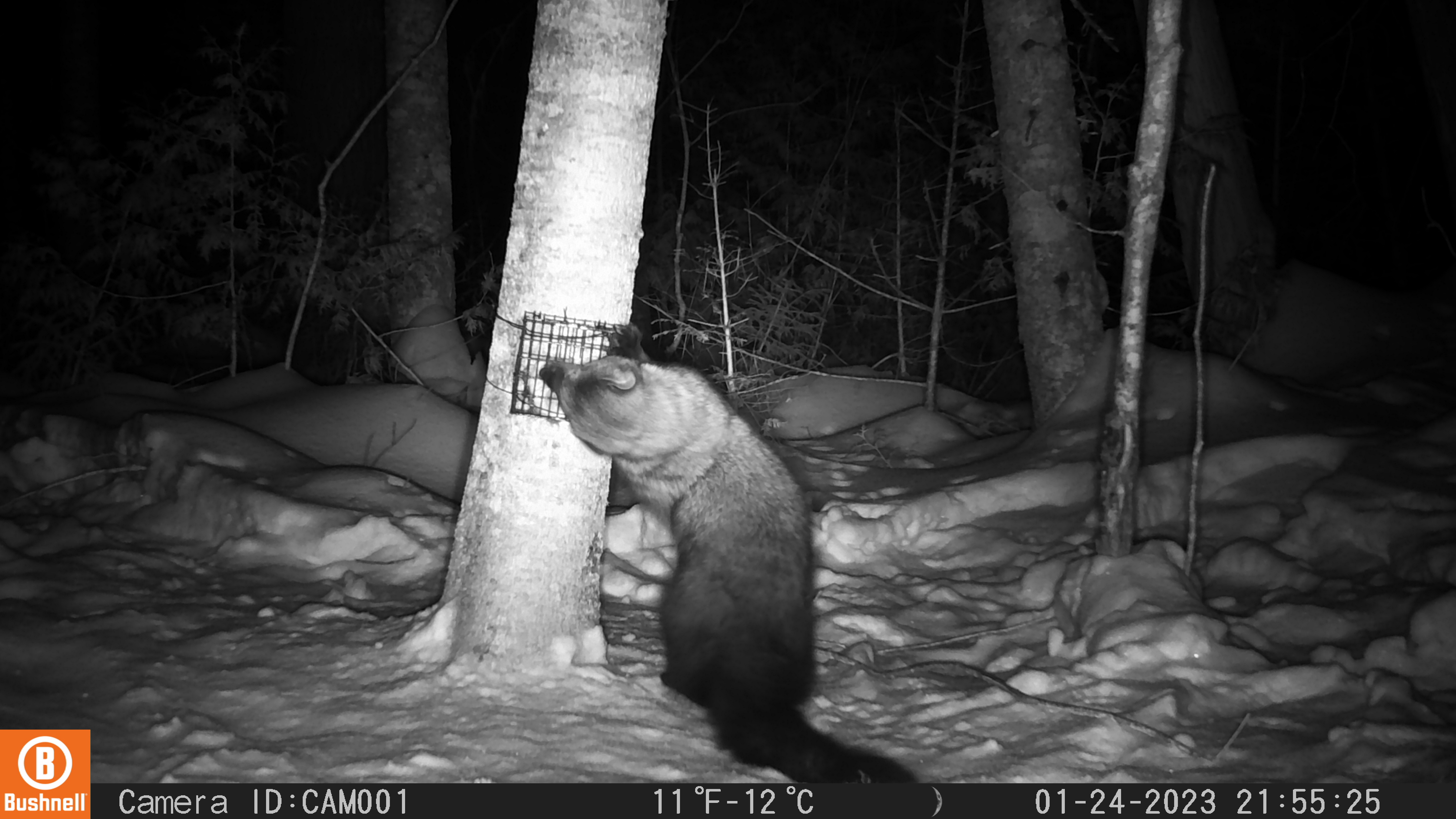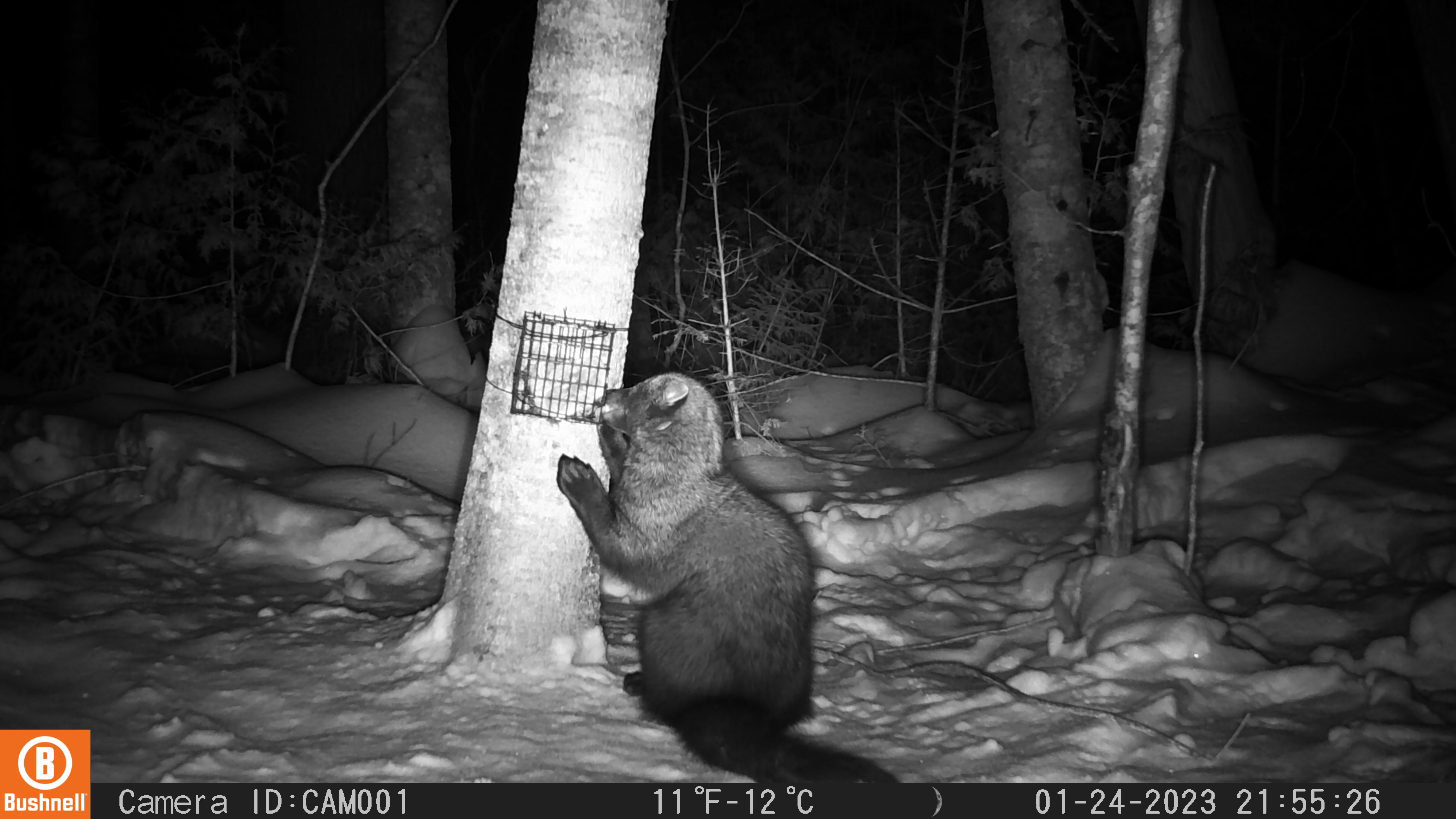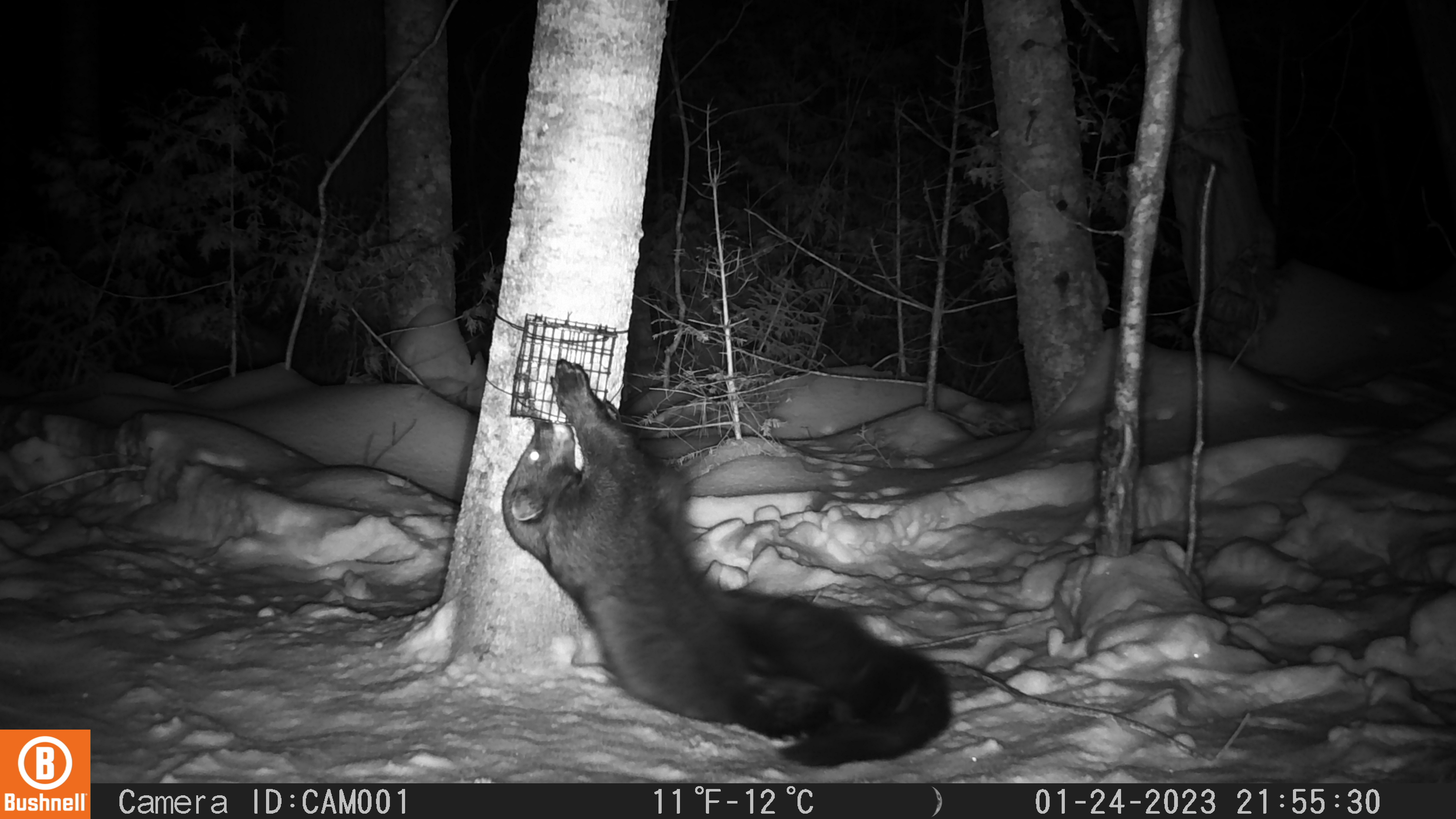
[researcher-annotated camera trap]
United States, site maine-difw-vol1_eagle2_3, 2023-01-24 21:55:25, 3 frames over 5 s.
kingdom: Animalia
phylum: Chordata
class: Mammalia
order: Carnivora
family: Mustelidae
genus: Pekania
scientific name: Pekania pennanti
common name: fisher